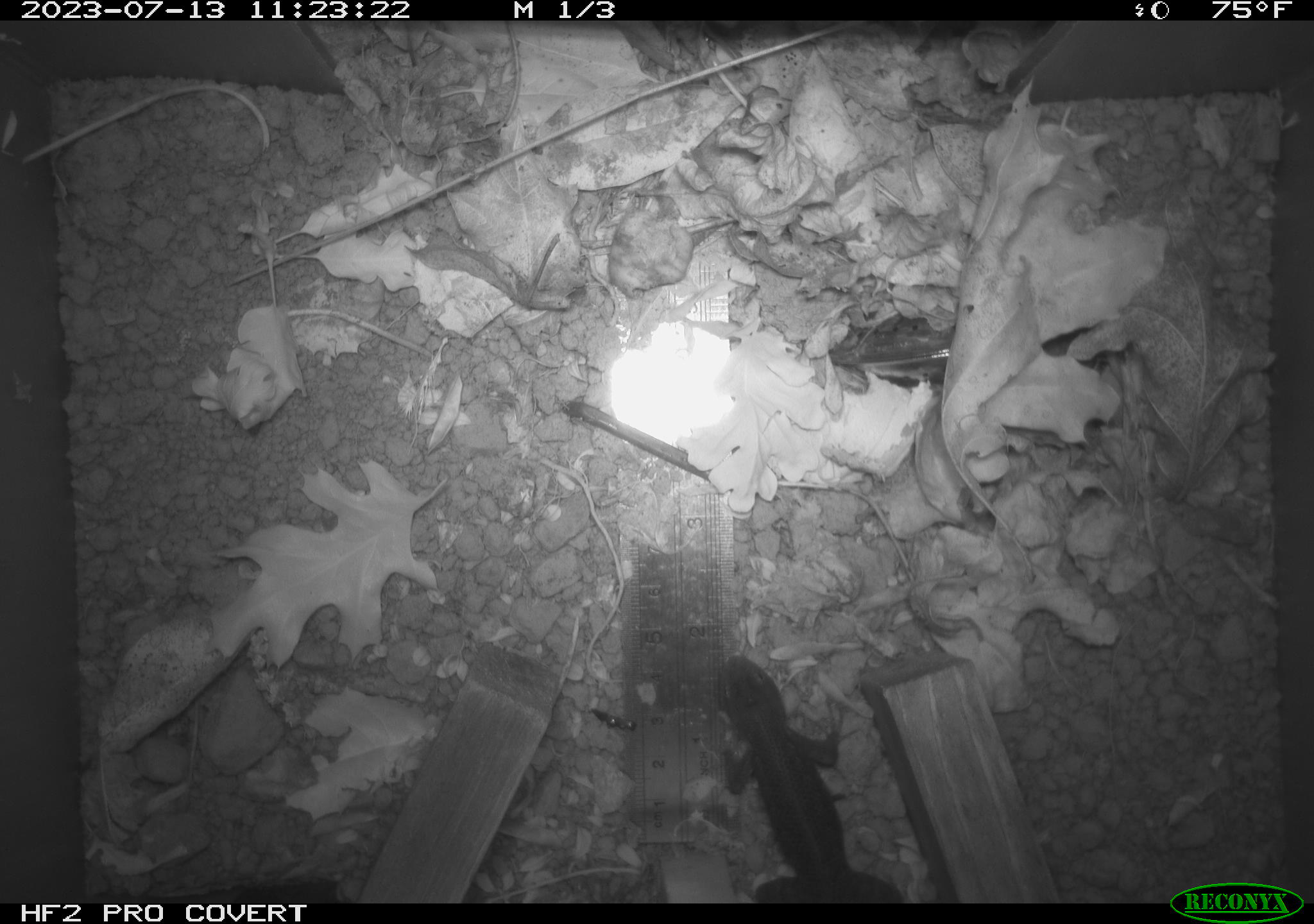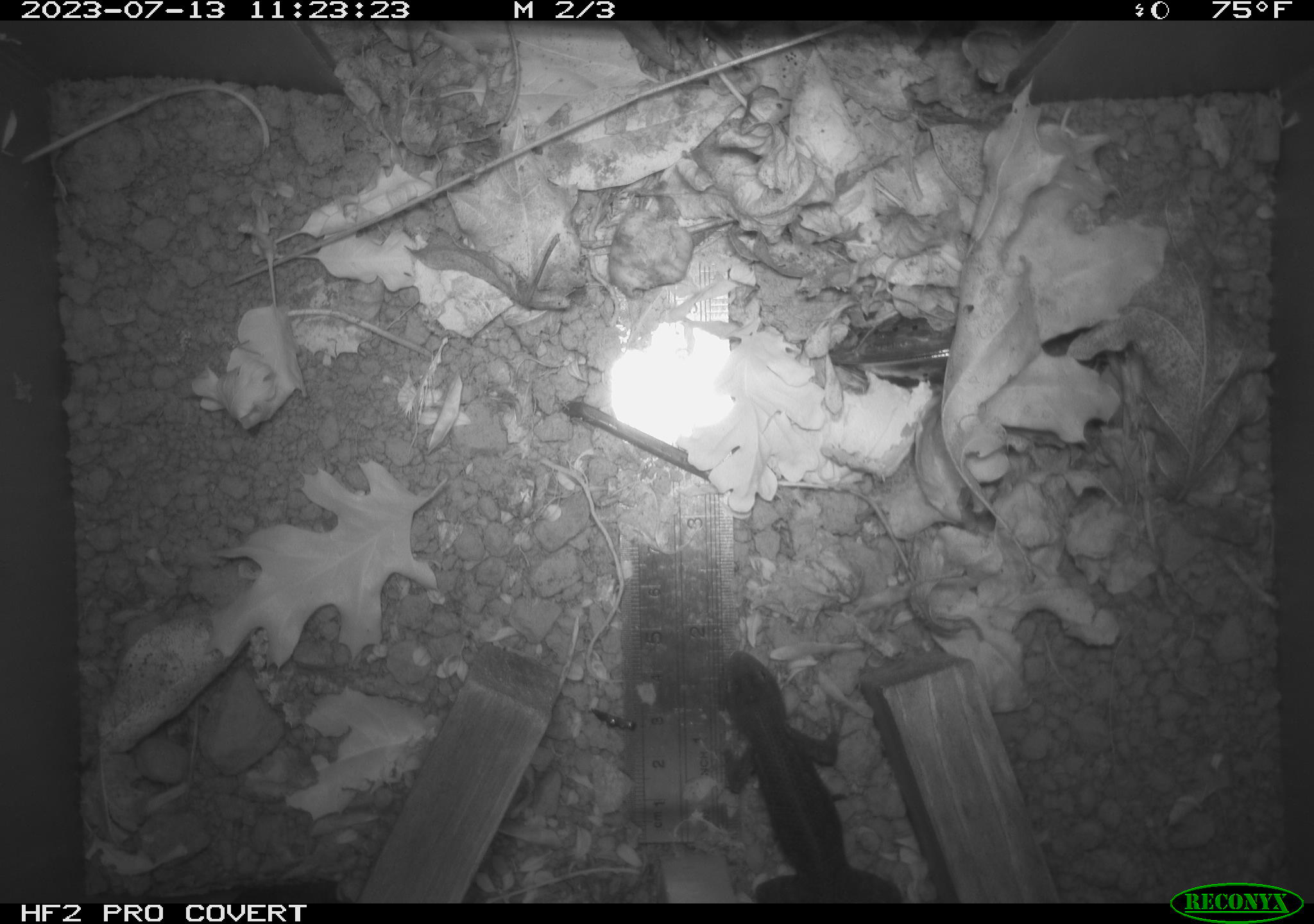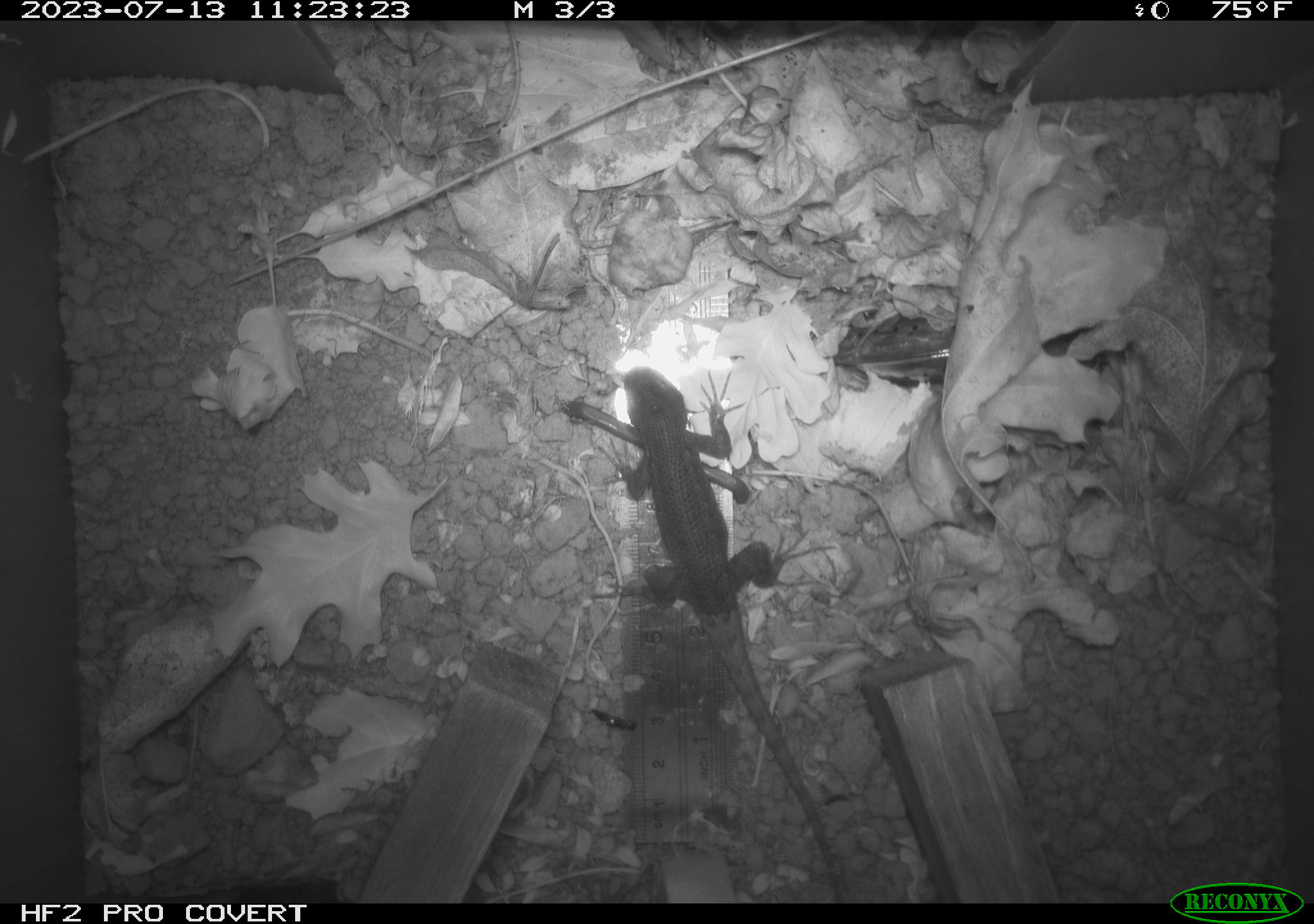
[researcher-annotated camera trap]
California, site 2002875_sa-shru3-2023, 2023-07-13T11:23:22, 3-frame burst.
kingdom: Animalia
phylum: Chordata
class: Reptilia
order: Squamata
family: Phrynosomatidae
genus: Sceloporus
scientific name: Sceloporus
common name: spiny lizards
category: sceloporus species